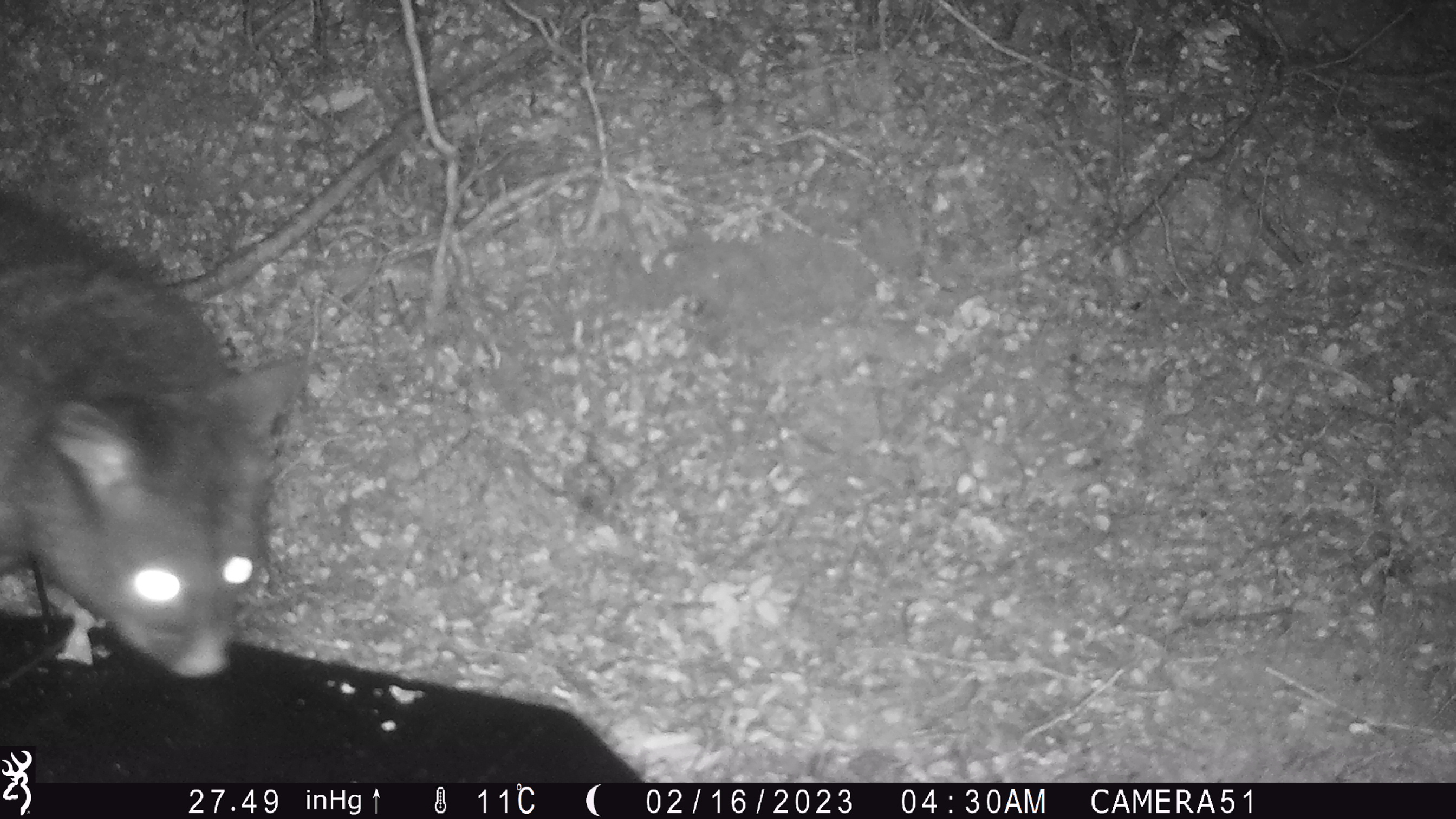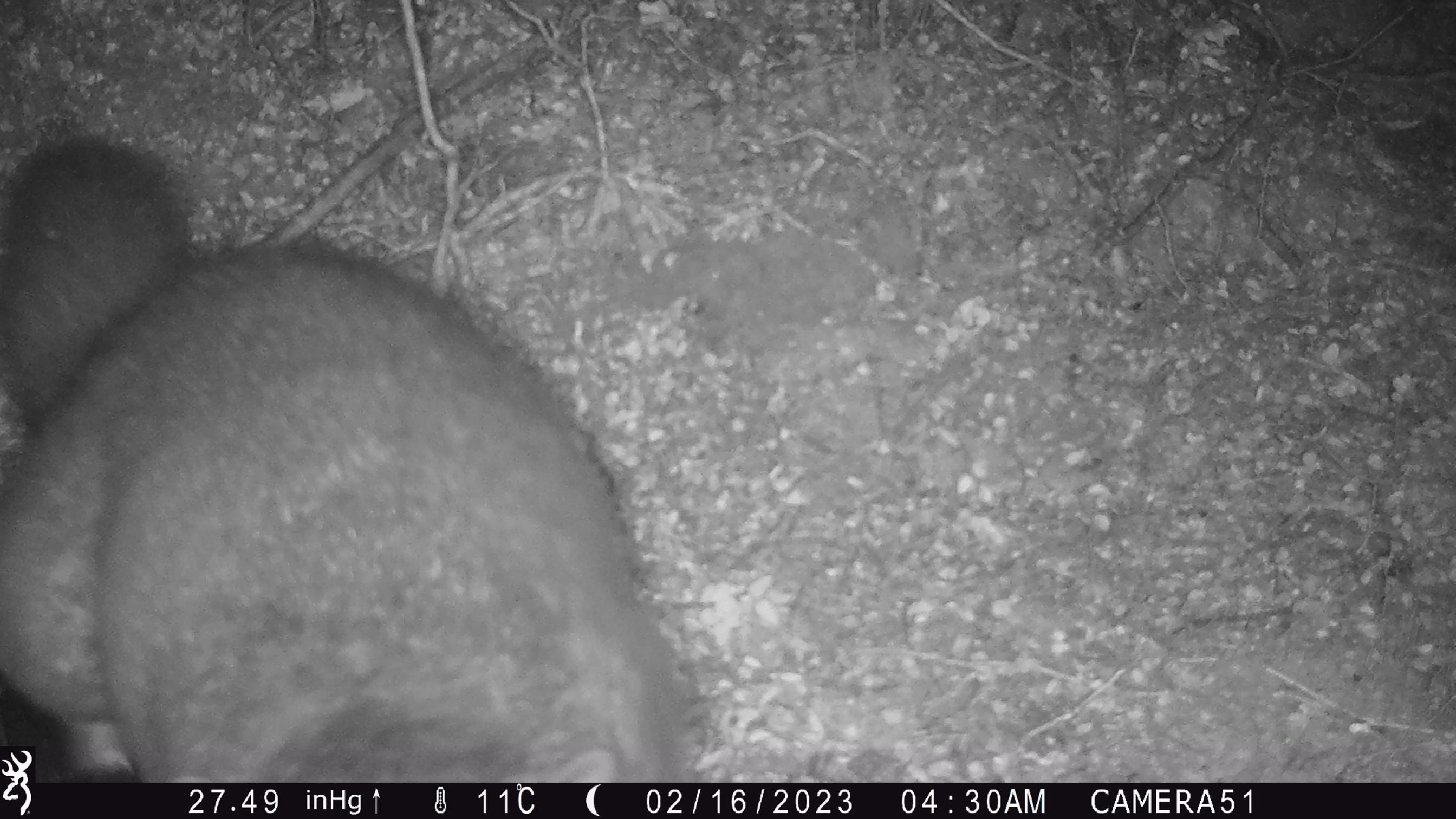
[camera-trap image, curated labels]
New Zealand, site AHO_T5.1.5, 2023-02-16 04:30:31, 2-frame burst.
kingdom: Animalia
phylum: Chordata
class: Mammalia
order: Carnivora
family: Mustelidae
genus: Mustela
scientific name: Mustela erminea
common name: stoat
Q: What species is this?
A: Stoat (Mustela erminea).